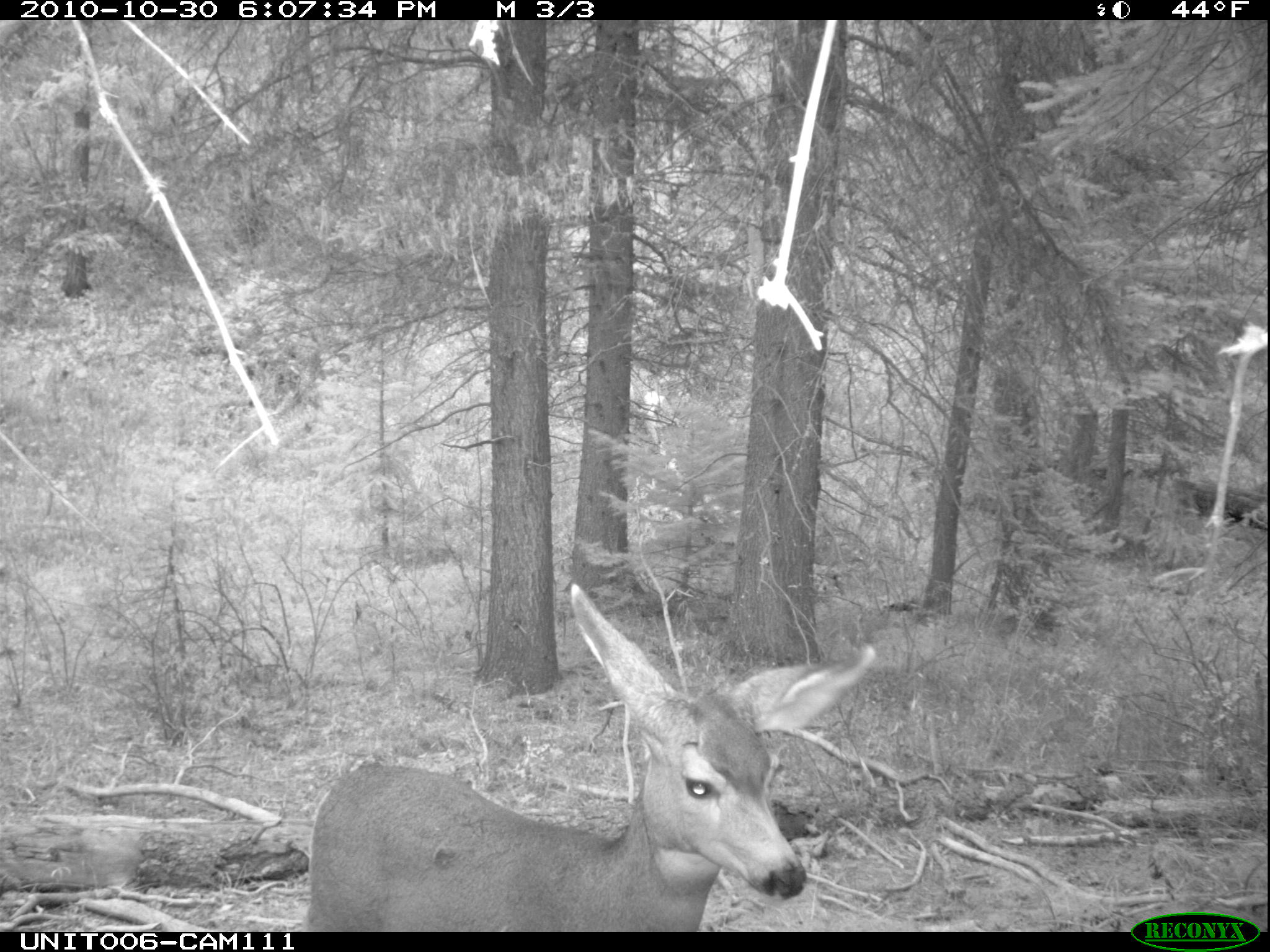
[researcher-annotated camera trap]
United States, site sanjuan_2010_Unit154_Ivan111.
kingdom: Animalia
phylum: Chordata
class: Mammalia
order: Artiodactyla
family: Cervidae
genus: Odocoileus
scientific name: Odocoileus hemionus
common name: mule deer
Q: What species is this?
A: Odocoileus hemionus (mule deer).